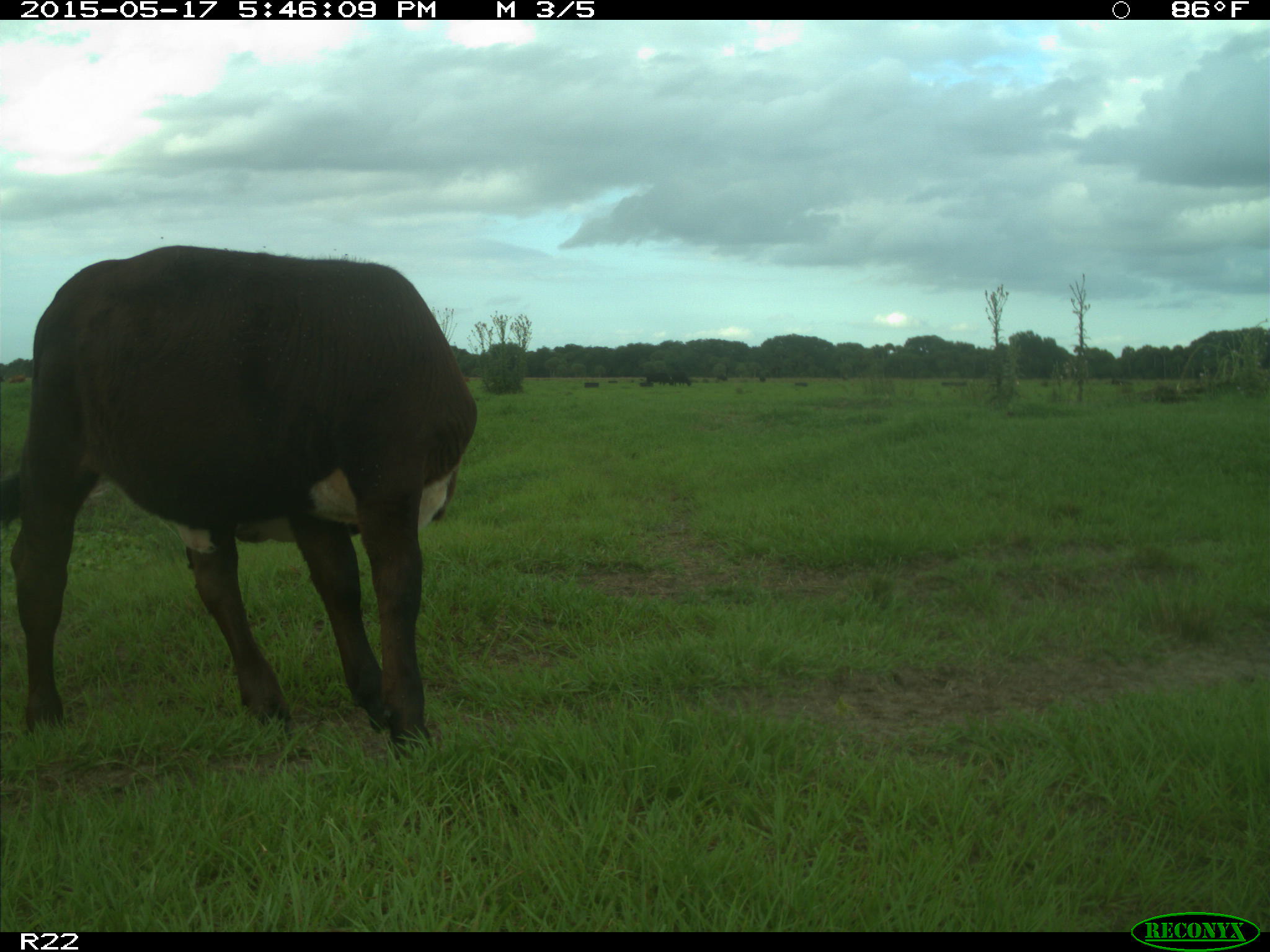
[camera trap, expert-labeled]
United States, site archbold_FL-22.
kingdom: Animalia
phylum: Chordata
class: Mammalia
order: Artiodactyla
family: Bovidae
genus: Bos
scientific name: Bos taurus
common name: domestic cow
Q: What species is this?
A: Bos taurus (domestic cow).